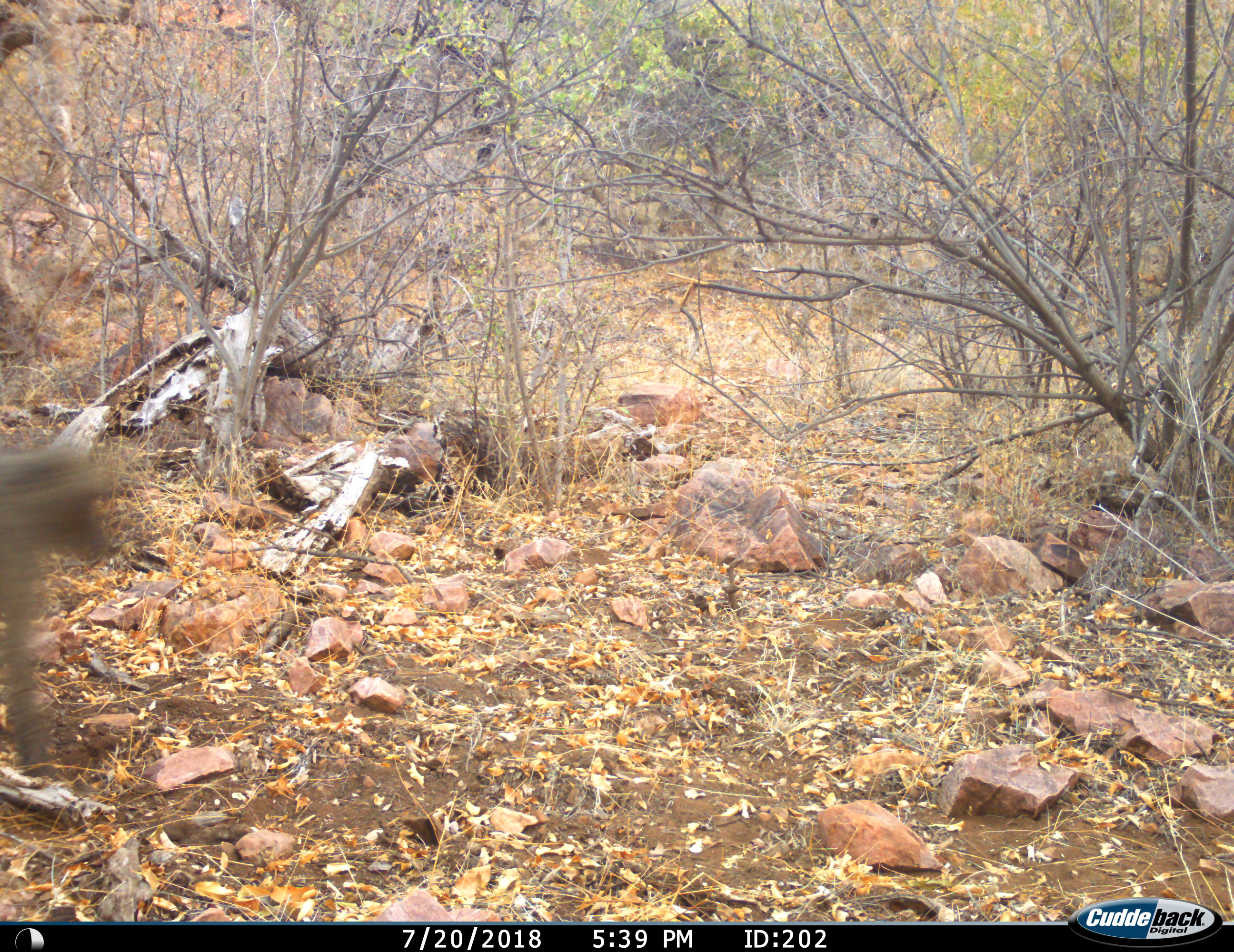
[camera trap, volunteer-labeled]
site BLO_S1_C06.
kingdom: Animalia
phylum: Chordata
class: Mammalia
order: Primates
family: Cercopithecidae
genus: Papio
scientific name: Papio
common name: baboon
Baboon (Papio), count 1. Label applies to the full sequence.